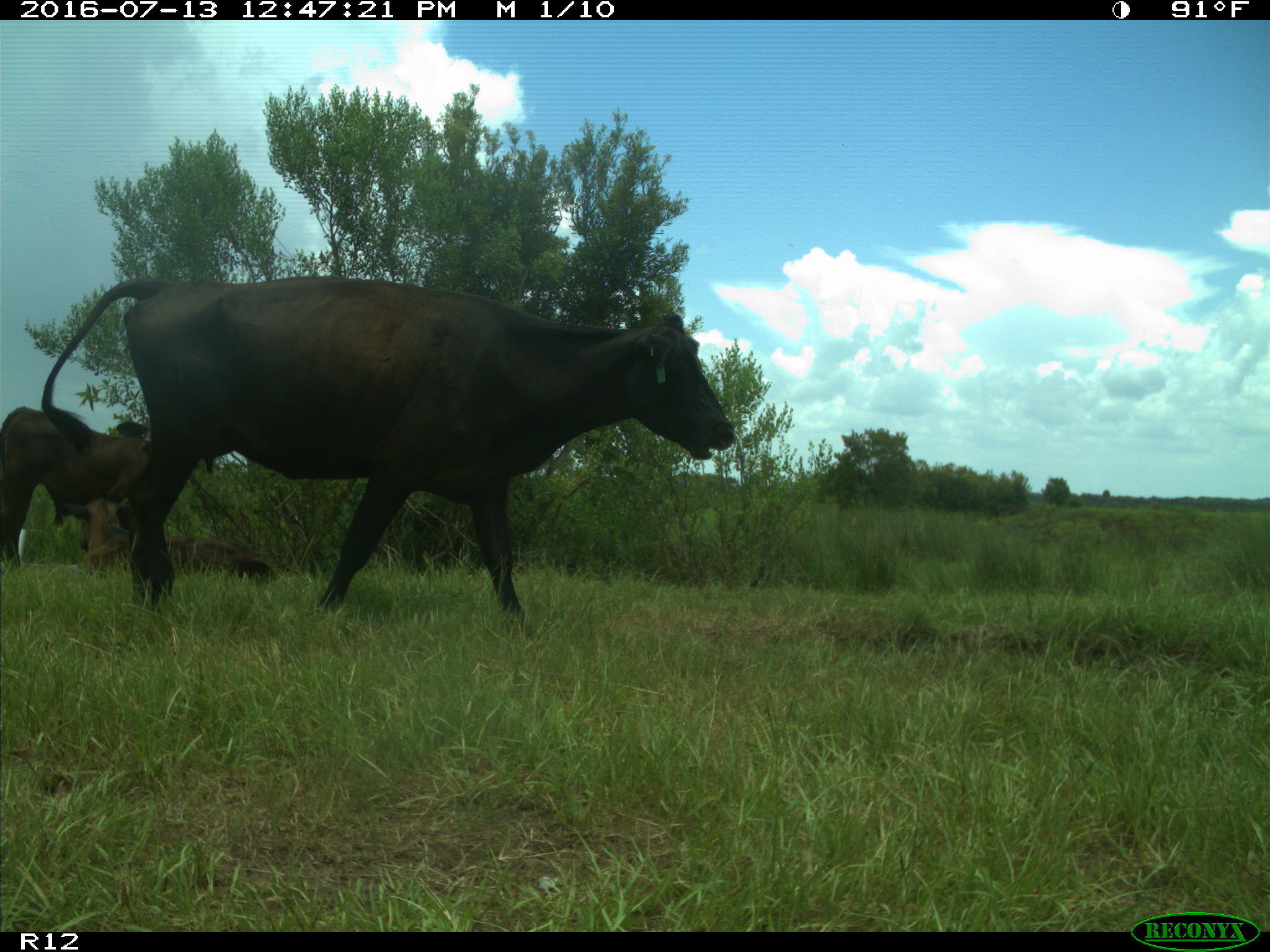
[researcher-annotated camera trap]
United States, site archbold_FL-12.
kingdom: Animalia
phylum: Chordata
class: Mammalia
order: Artiodactyla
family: Bovidae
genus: Bos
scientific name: Bos taurus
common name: domestic cow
Bos taurus (domestic cow).